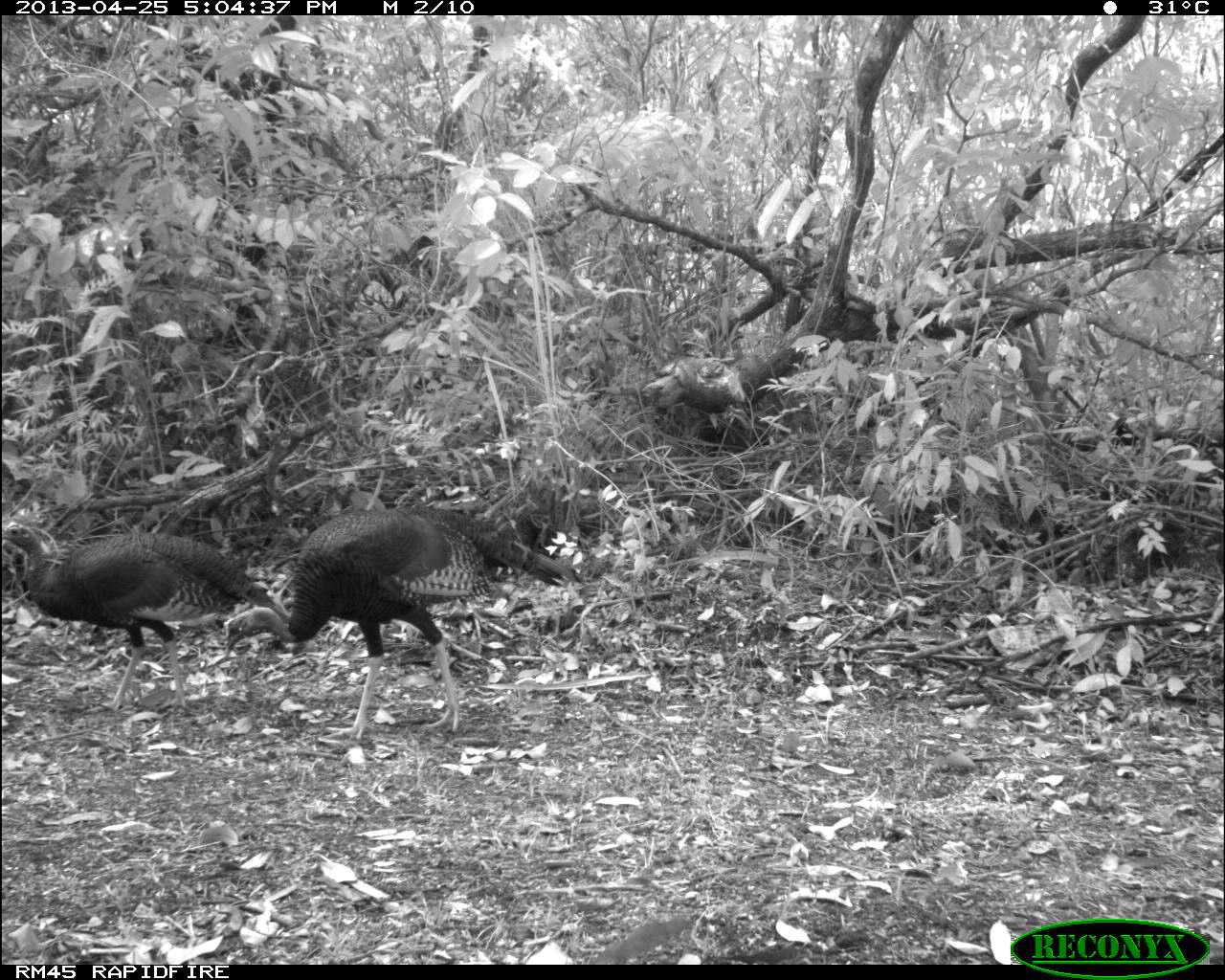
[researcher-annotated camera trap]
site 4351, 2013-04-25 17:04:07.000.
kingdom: Animalia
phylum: Chordata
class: Aves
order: Galliformes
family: Phasianidae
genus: Meleagris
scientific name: Meleagris ocellata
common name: ocellated turkey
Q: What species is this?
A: Meleagris ocellata (ocellated turkey).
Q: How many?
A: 3.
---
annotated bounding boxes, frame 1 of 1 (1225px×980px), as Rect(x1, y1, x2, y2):
meleagris ocellata: Rect(221, 504, 585, 741); Rect(0, 521, 284, 713)